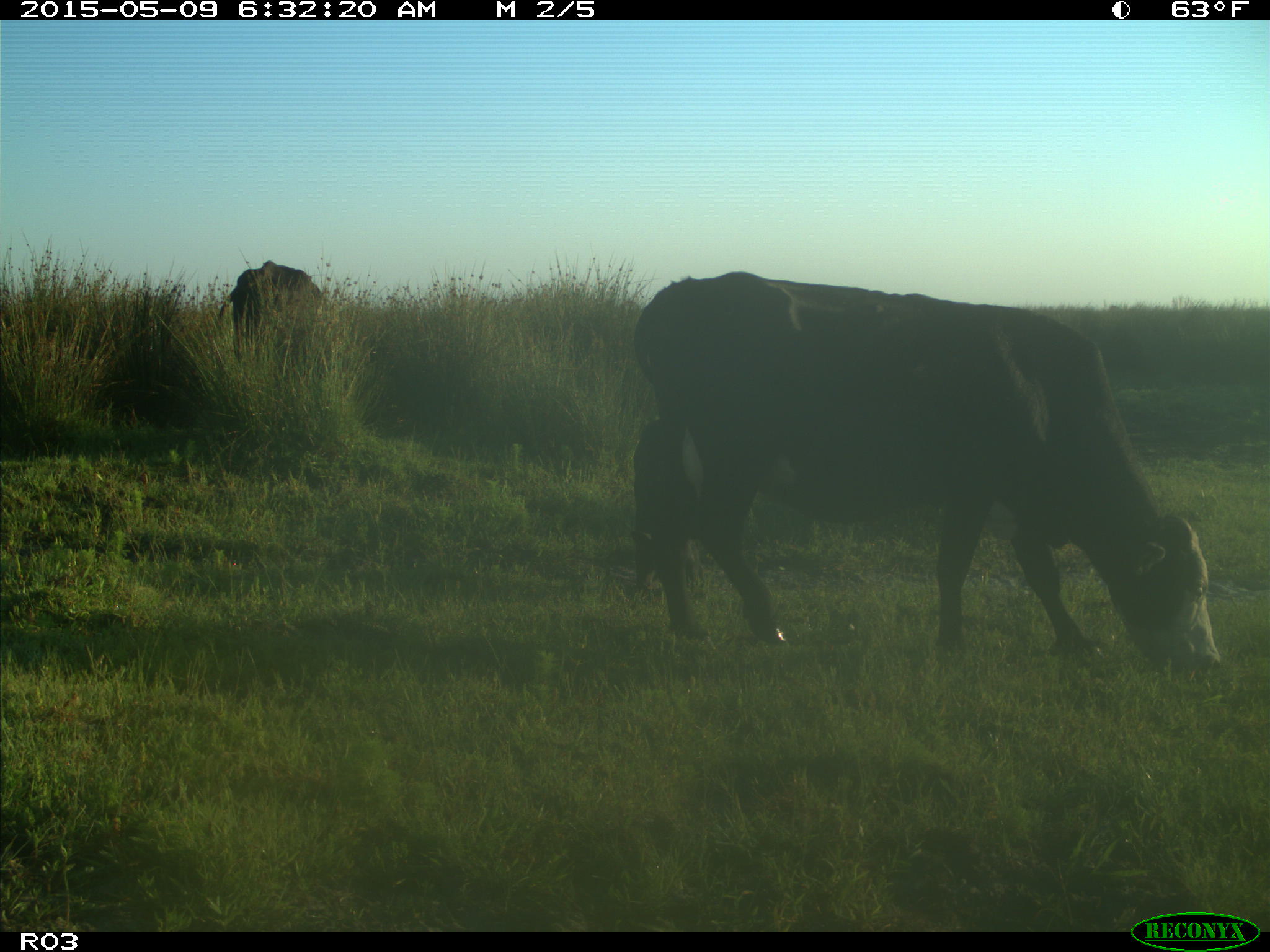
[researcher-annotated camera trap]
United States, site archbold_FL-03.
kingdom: Animalia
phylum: Chordata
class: Mammalia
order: Artiodactyla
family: Bovidae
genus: Bos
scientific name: Bos taurus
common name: domestic cow